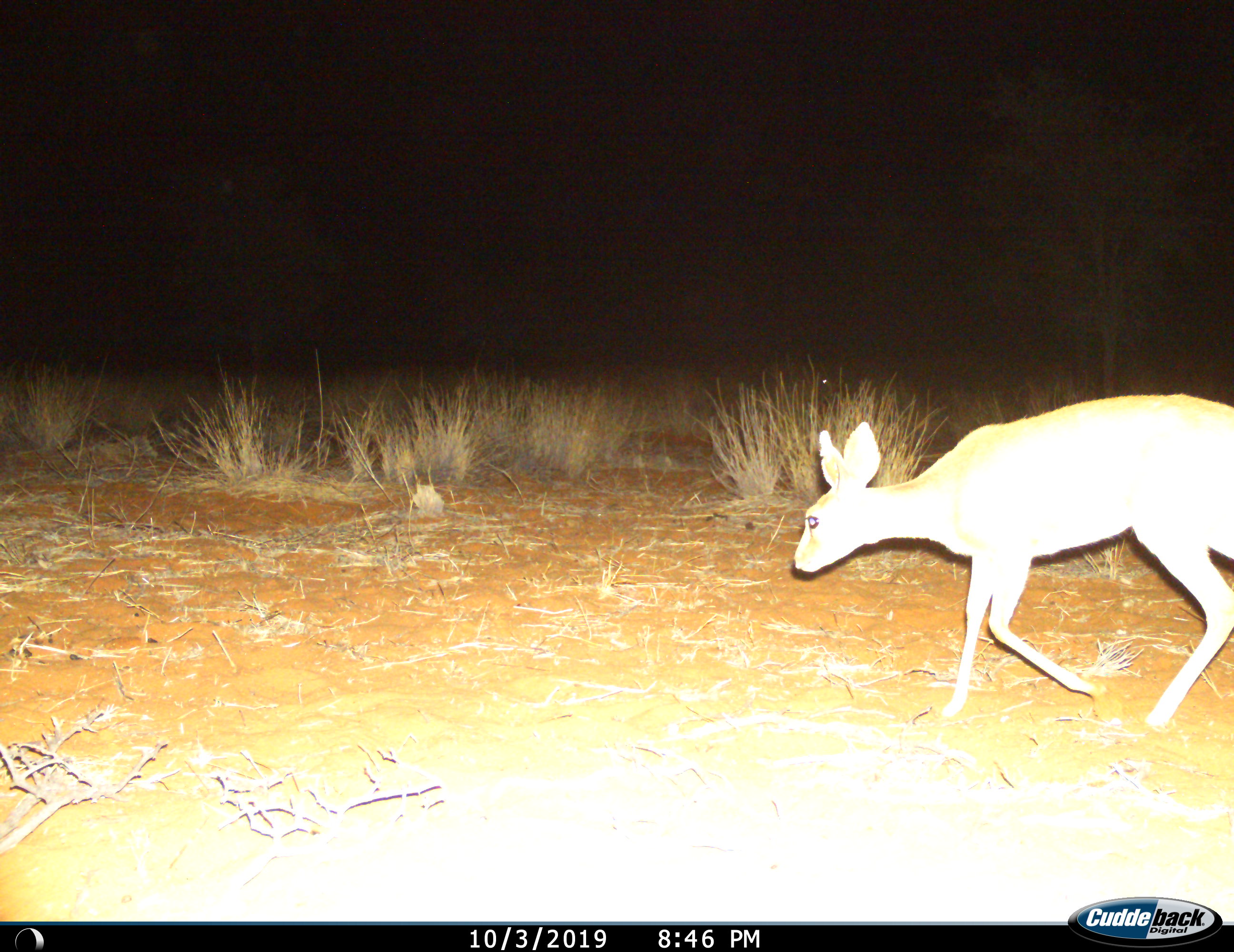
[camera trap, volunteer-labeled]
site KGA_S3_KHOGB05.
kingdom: Animalia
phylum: Chordata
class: Mammalia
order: Artiodactyla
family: Bovidae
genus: Raphicerus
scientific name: Raphicerus campestris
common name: steenbok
Steenbok (Raphicerus campestris), count 1. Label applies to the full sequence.